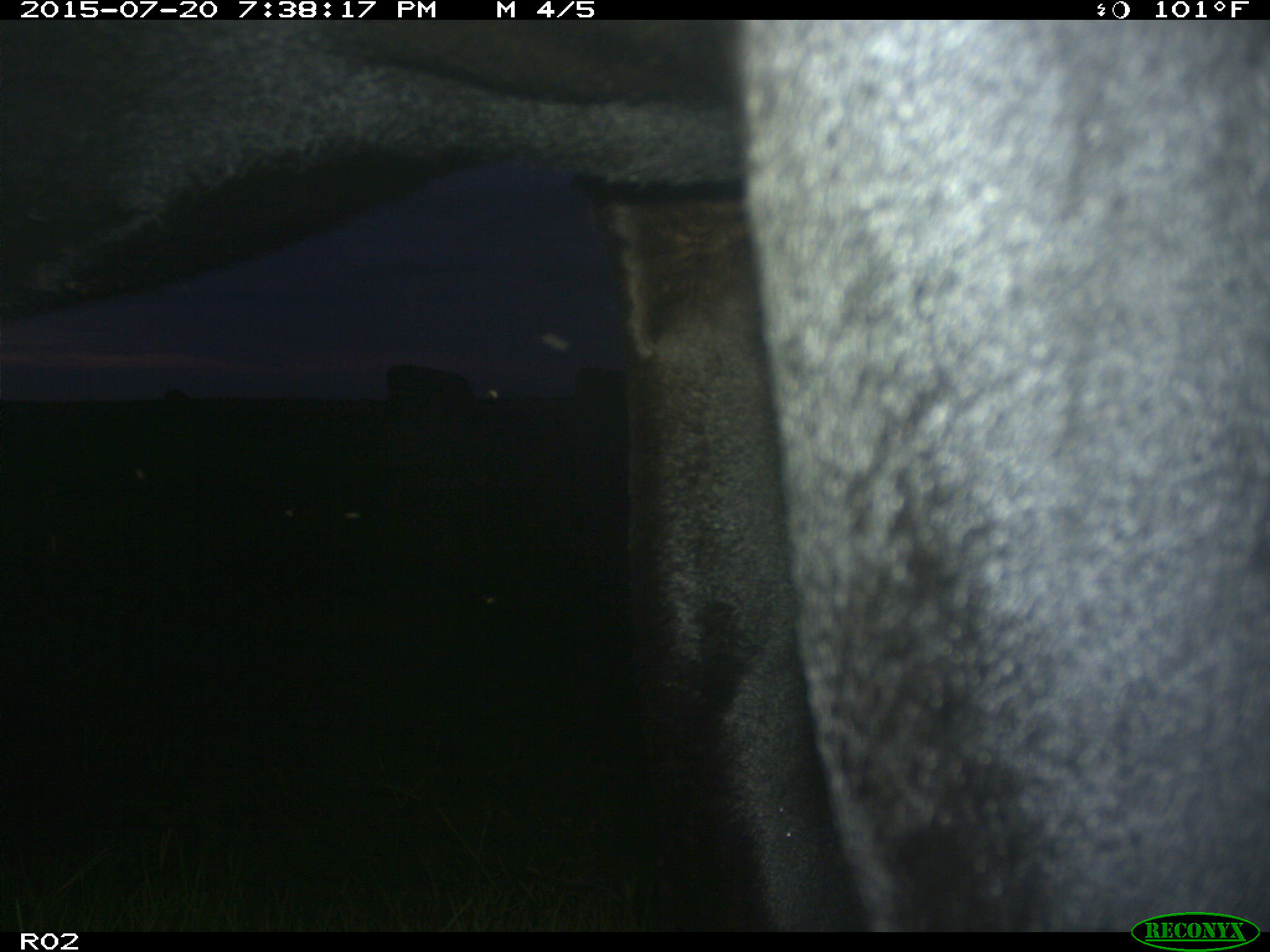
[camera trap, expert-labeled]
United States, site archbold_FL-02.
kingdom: Animalia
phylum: Chordata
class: Mammalia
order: Artiodactyla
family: Bovidae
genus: Bos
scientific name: Bos taurus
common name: domestic cow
Bos taurus (domestic cow).